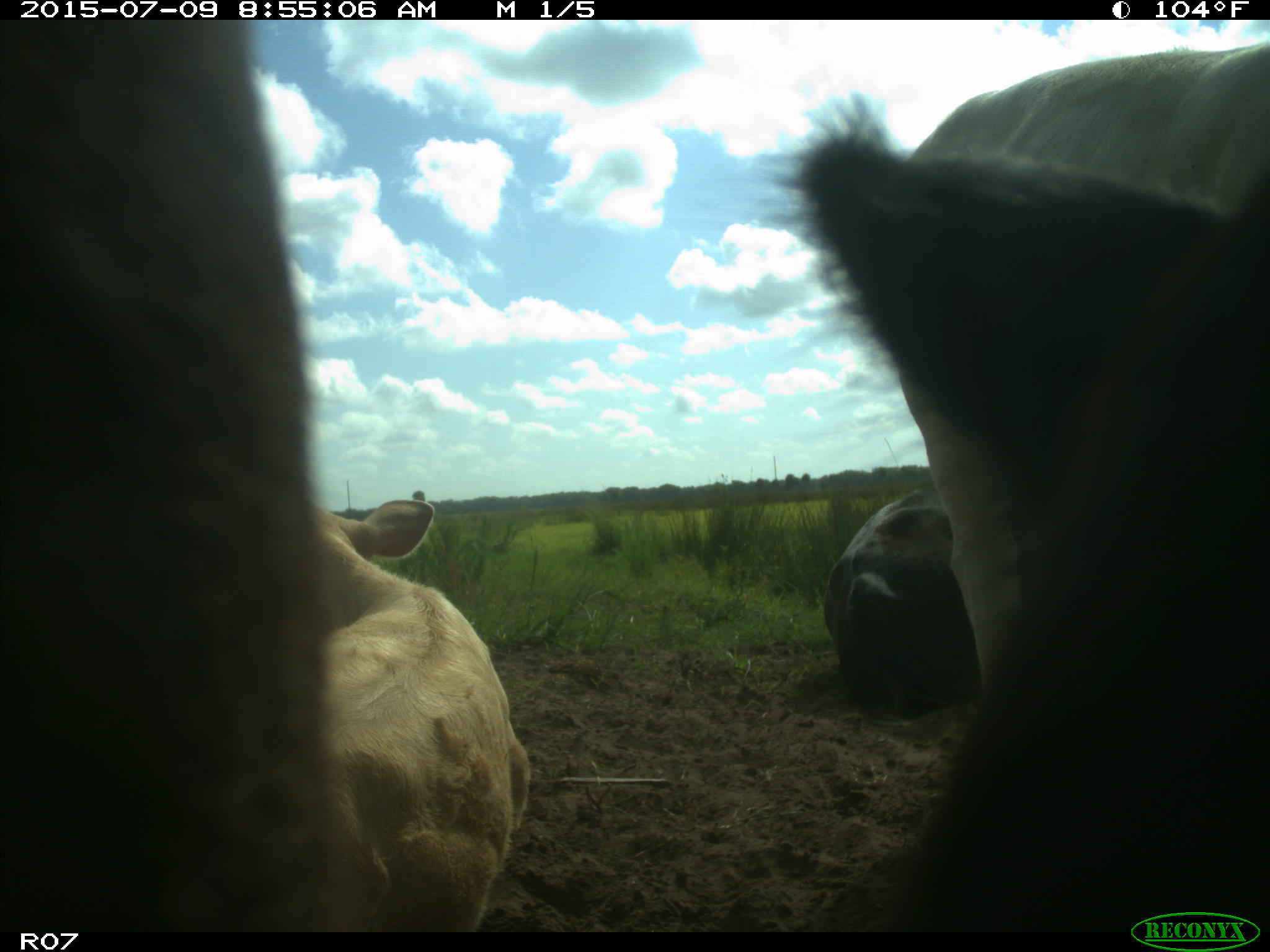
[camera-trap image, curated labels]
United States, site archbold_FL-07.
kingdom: Animalia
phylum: Chordata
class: Mammalia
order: Artiodactyla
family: Bovidae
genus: Bos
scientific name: Bos taurus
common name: domestic cow